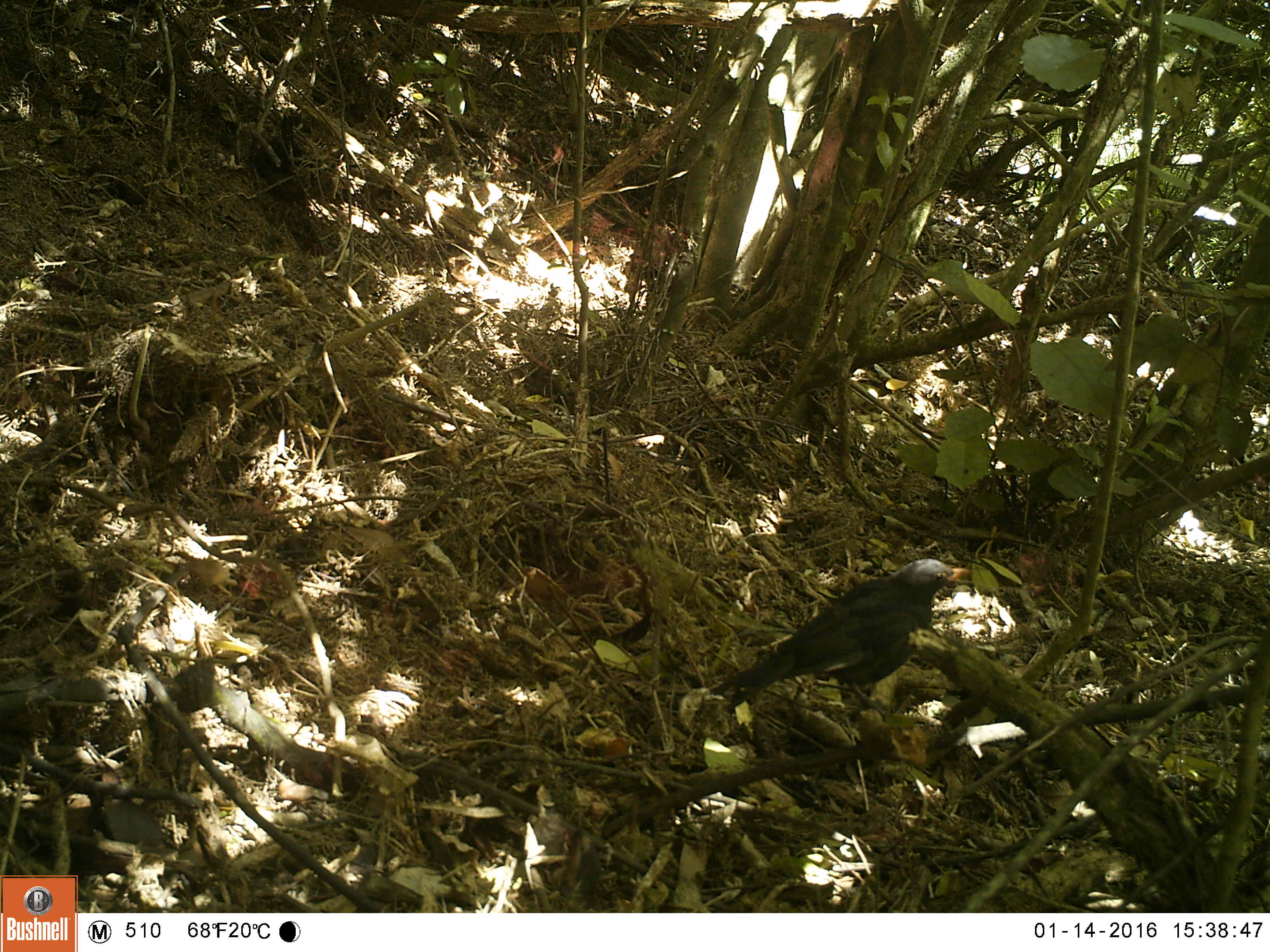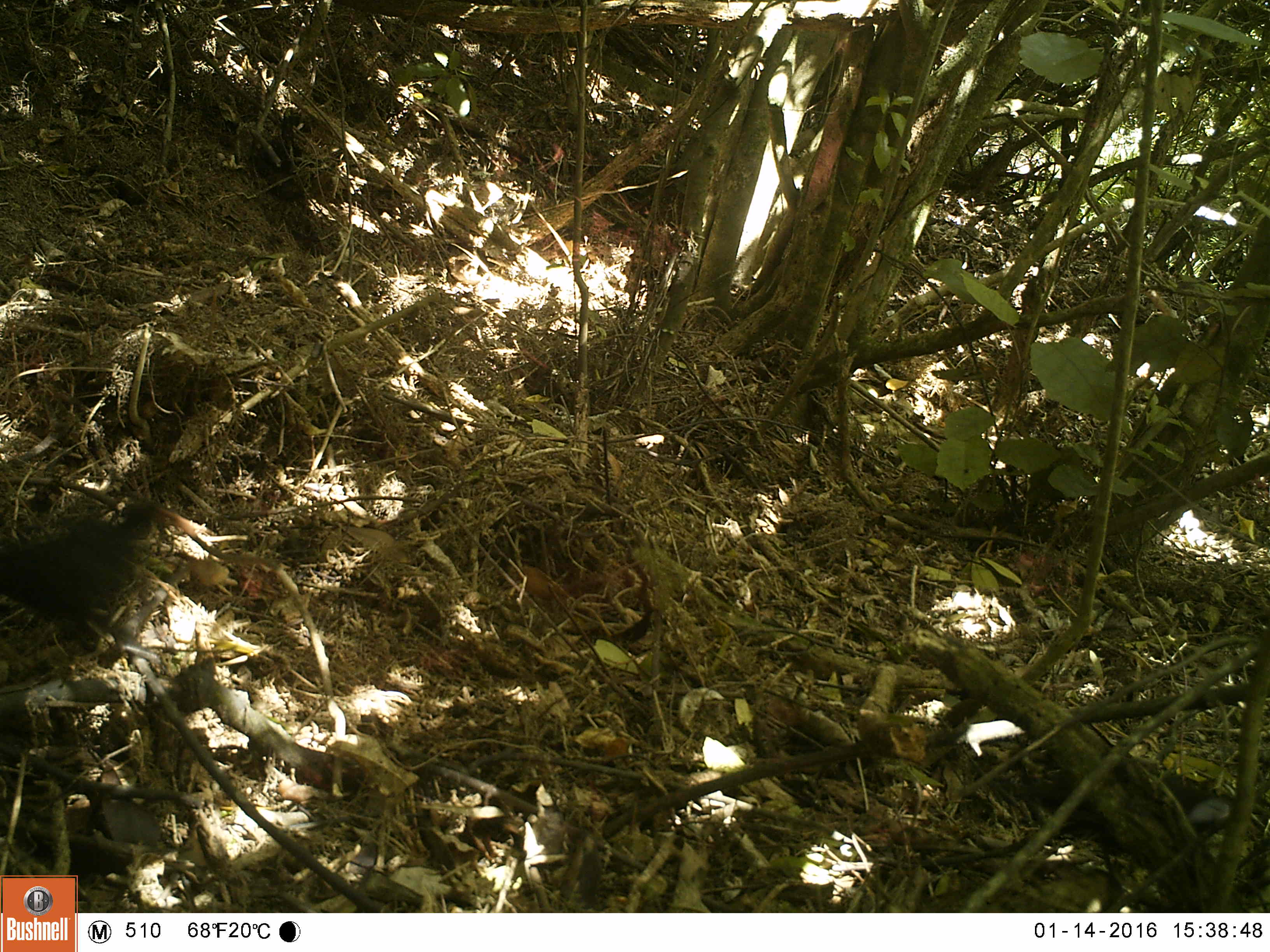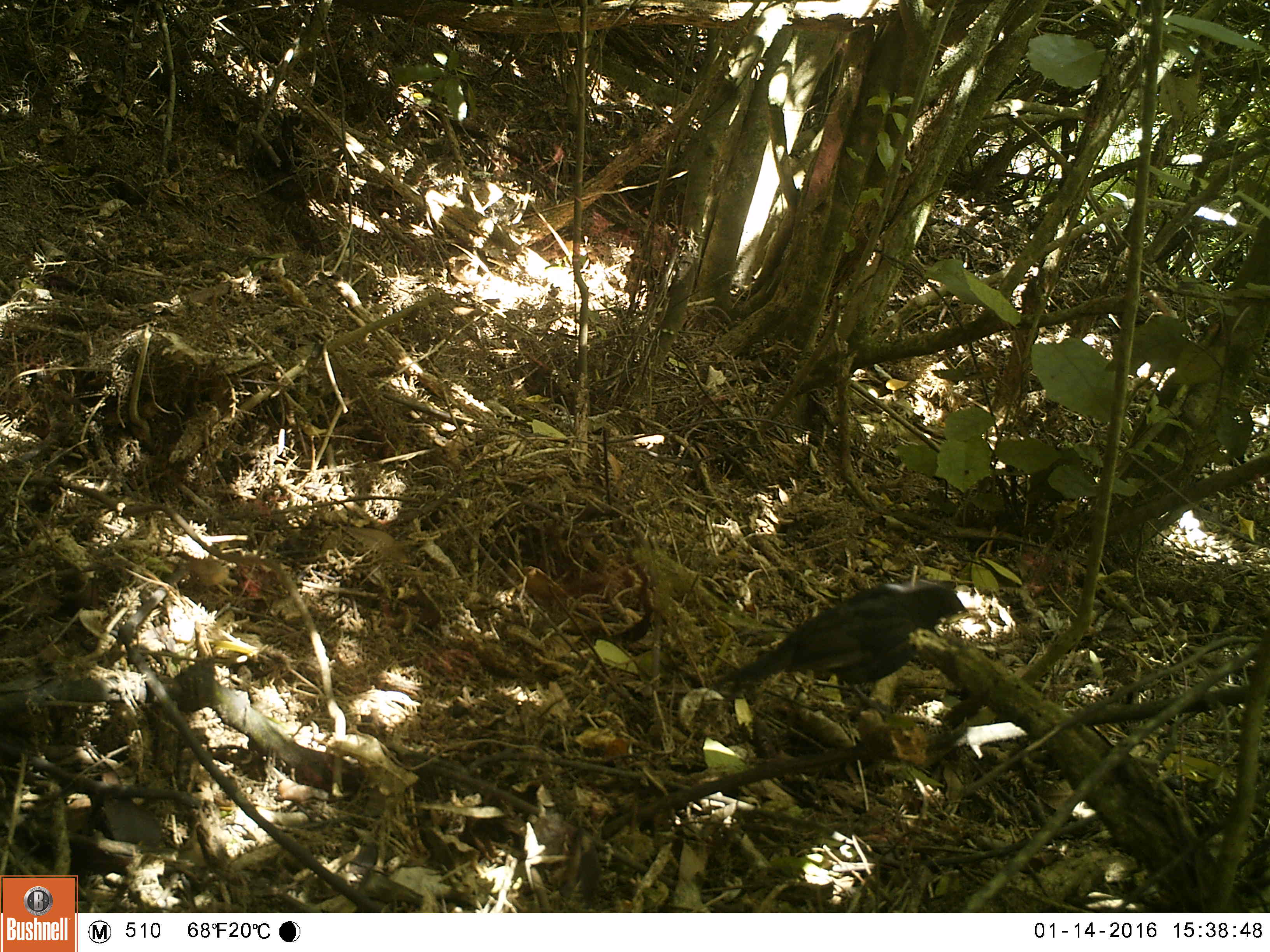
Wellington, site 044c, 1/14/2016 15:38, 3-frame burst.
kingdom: Animalia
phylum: Chordata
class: Aves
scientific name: Aves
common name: bird